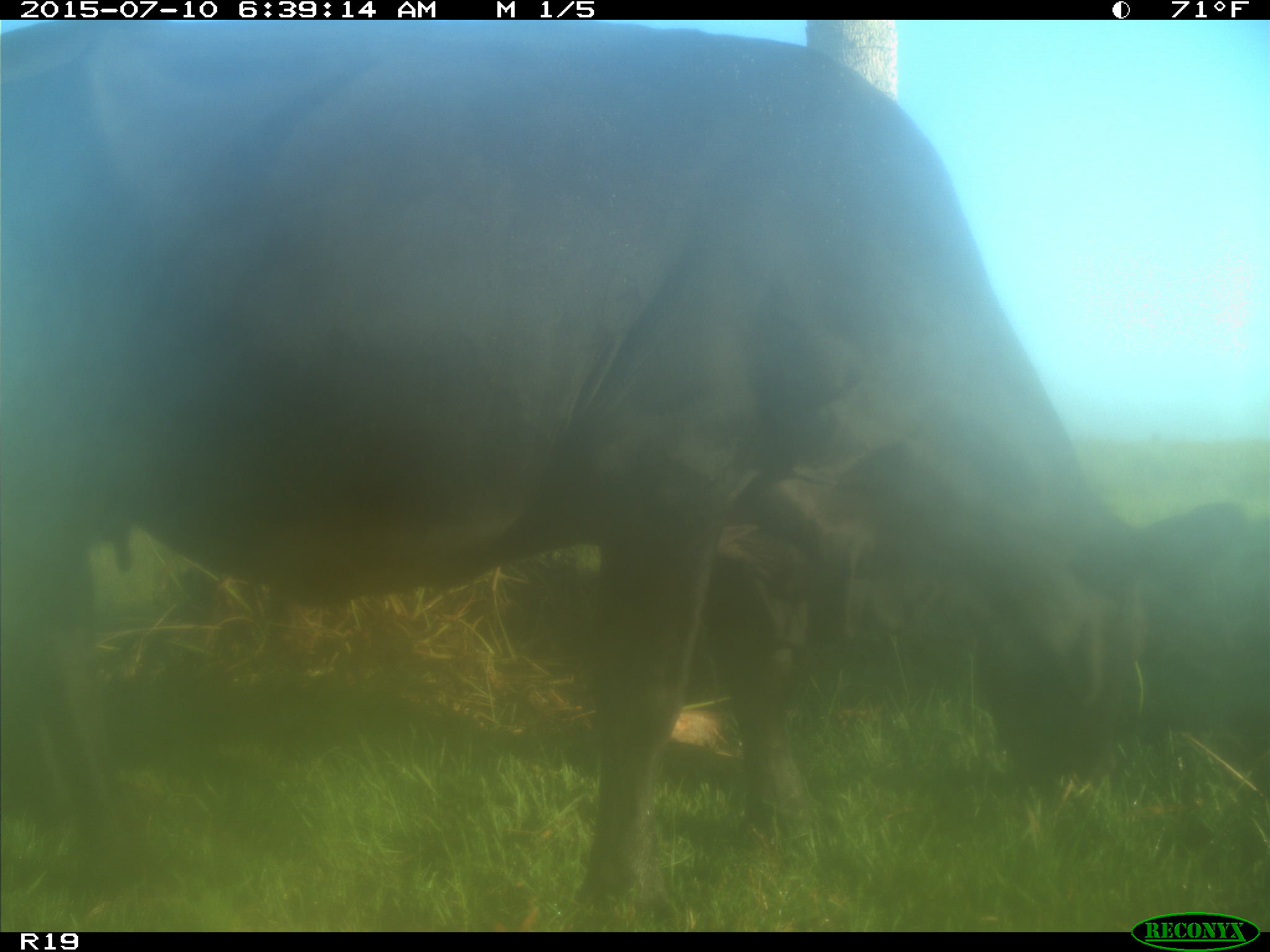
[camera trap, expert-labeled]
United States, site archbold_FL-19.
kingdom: Animalia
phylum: Chordata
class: Mammalia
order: Artiodactyla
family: Bovidae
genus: Bos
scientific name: Bos taurus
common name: domestic cow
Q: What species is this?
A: Bos taurus (domestic cow).